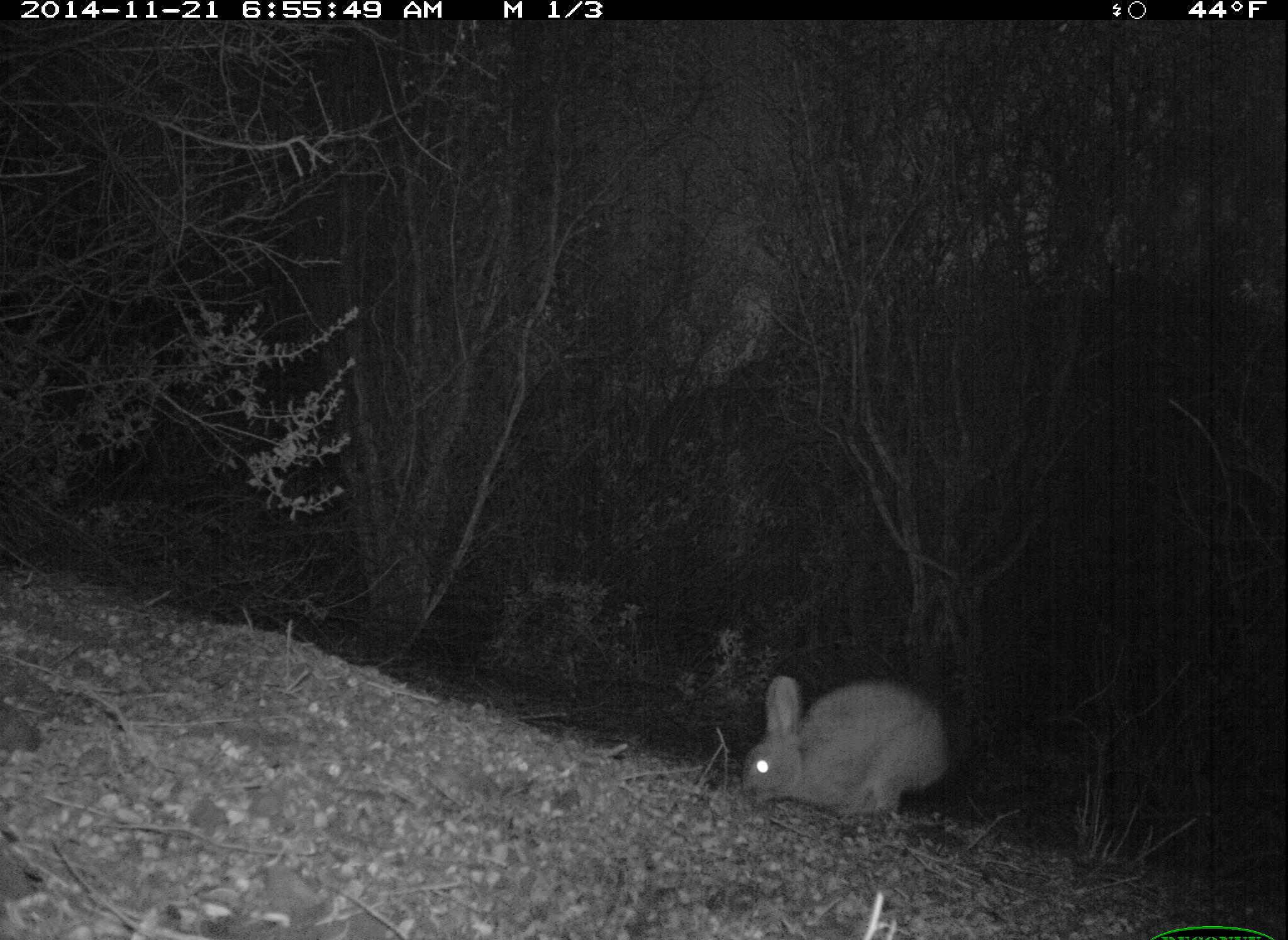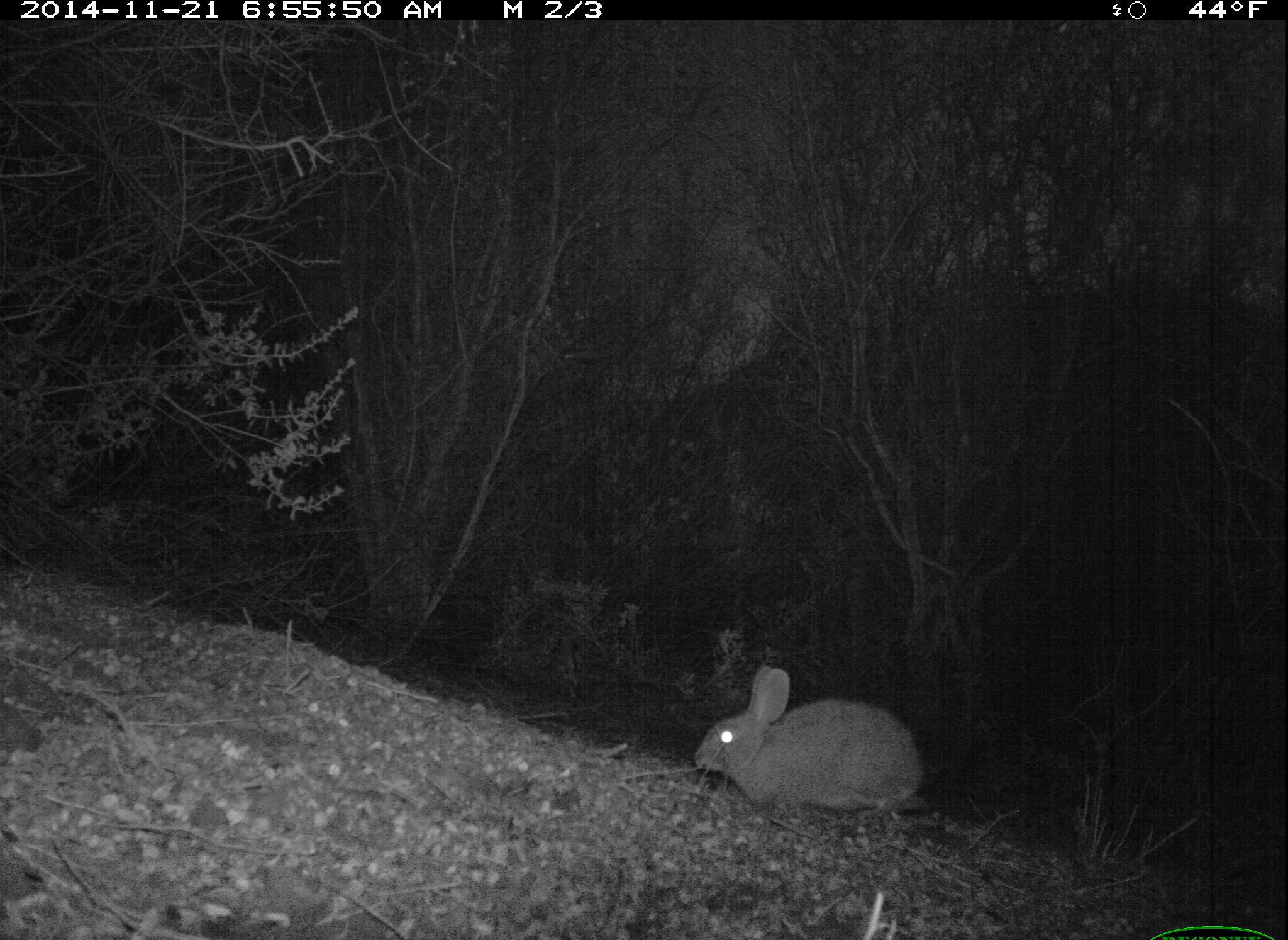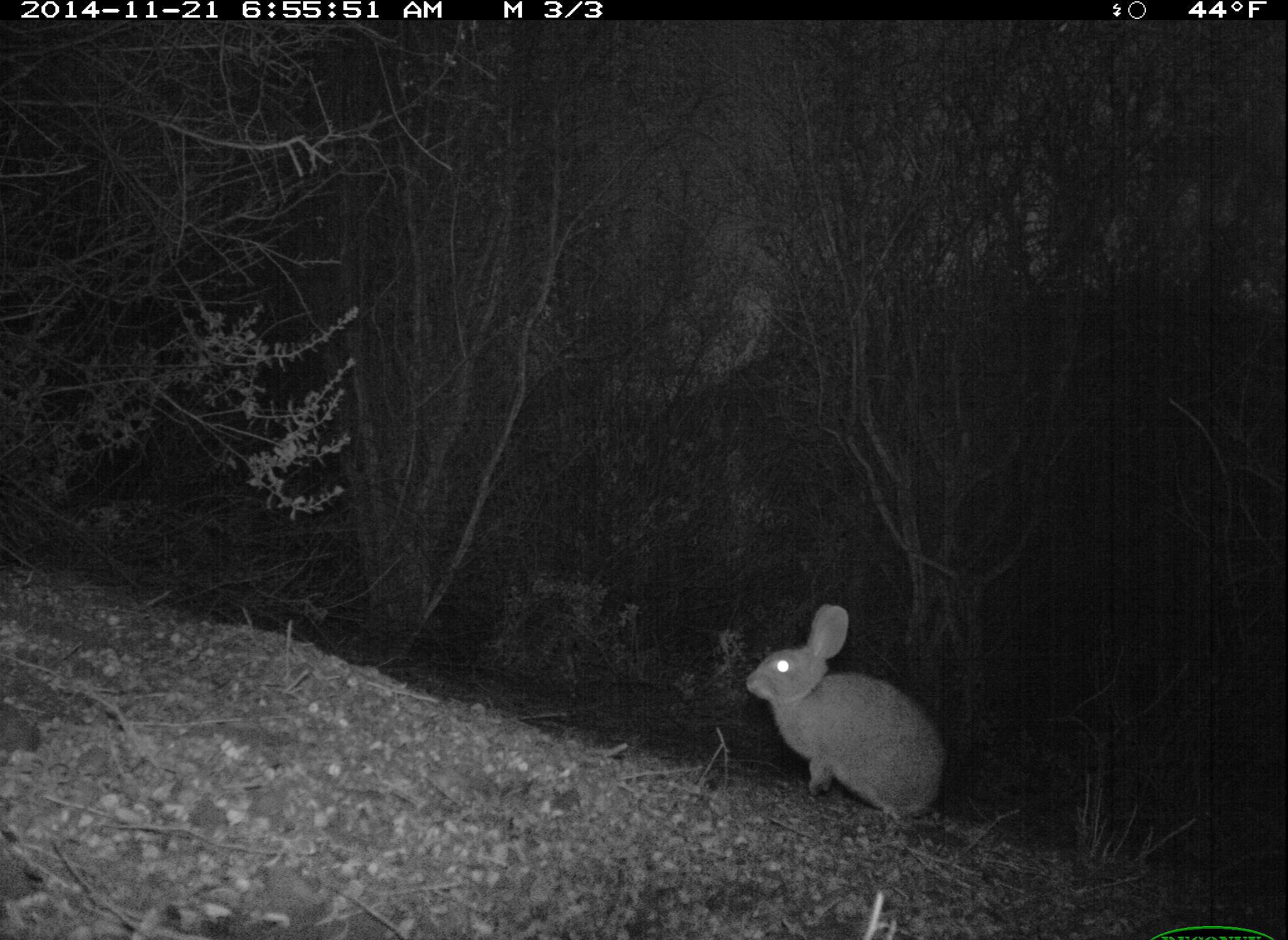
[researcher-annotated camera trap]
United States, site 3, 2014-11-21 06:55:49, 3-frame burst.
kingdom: Animalia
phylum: Chordata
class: Mammalia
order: Lagomorpha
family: Leporidae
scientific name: Leporidae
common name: rabbits and hares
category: rabbit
Rabbit (rabbits and hares) (Leporidae).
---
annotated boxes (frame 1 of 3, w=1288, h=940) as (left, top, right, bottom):
rabbit: (741, 673, 952, 824)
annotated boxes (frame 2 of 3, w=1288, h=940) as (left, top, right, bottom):
rabbit: (694, 664, 925, 820)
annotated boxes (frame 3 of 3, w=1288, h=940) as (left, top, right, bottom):
rabbit: (741, 601, 949, 823)